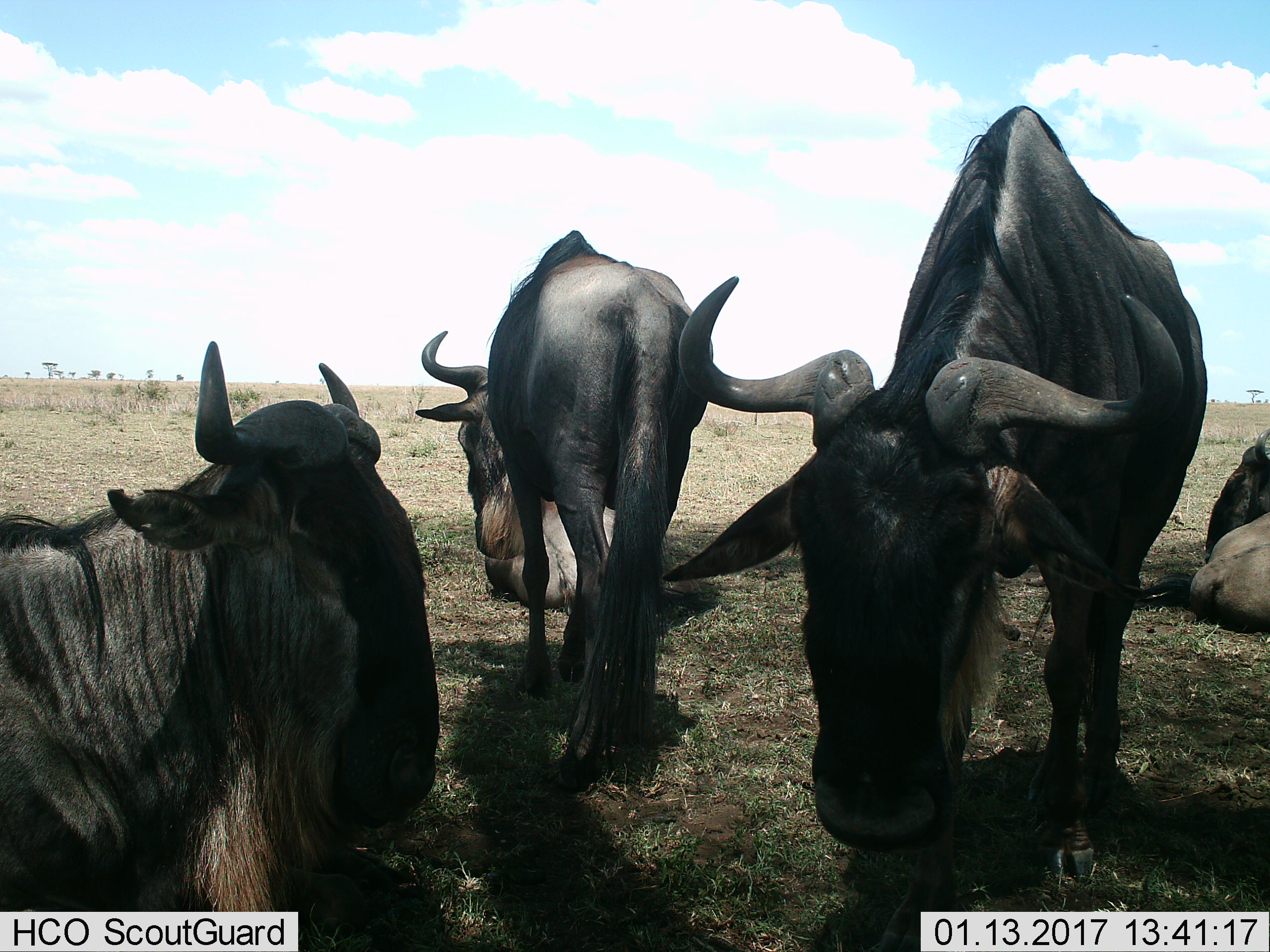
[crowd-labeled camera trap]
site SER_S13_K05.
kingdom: Animalia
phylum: Chordata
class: Mammalia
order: Artiodactyla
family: Bovidae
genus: Connochaetes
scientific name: Connochaetes taurinus taurinus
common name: blue wildebeest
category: wildebeestblue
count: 5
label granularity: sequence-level